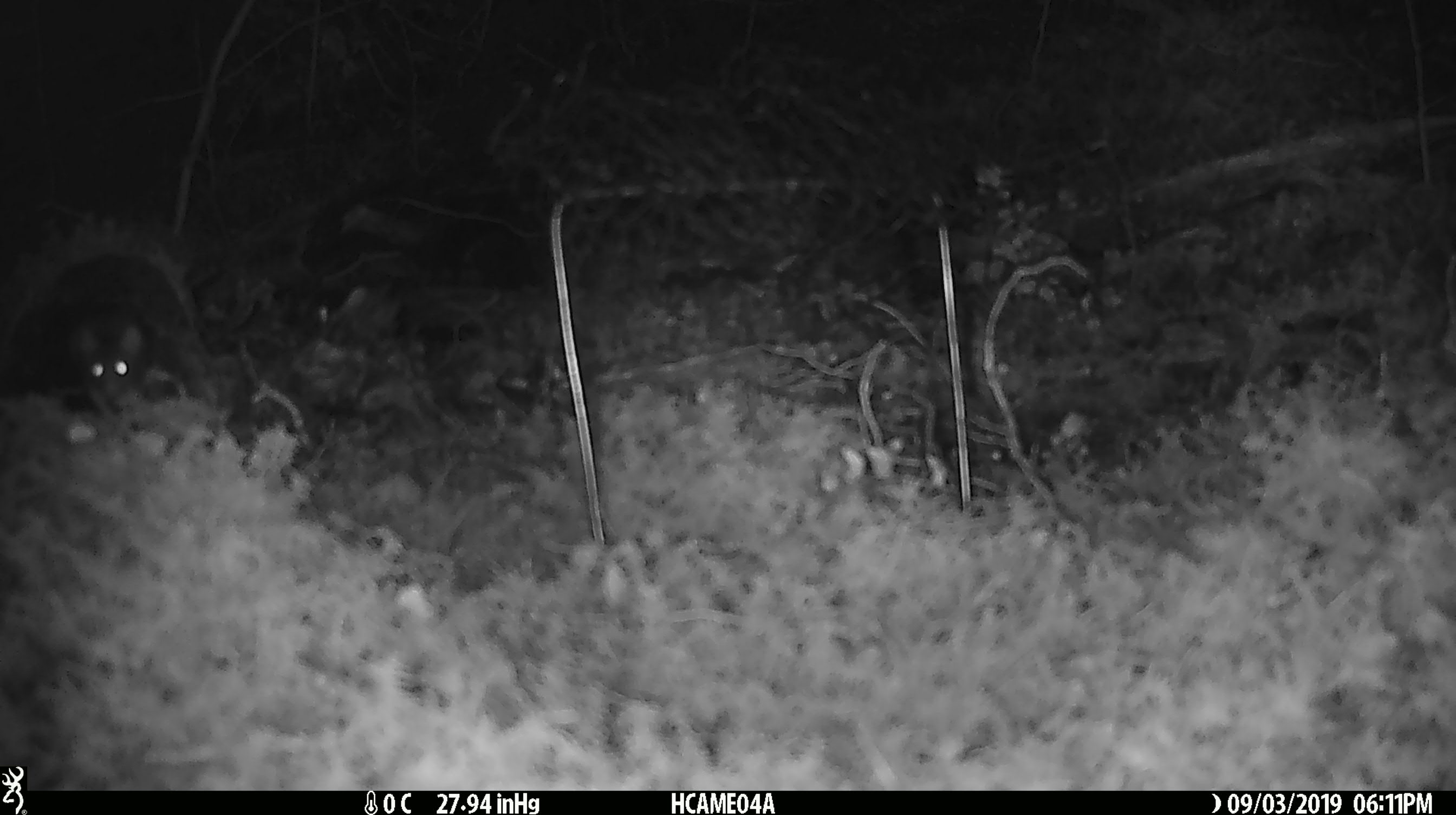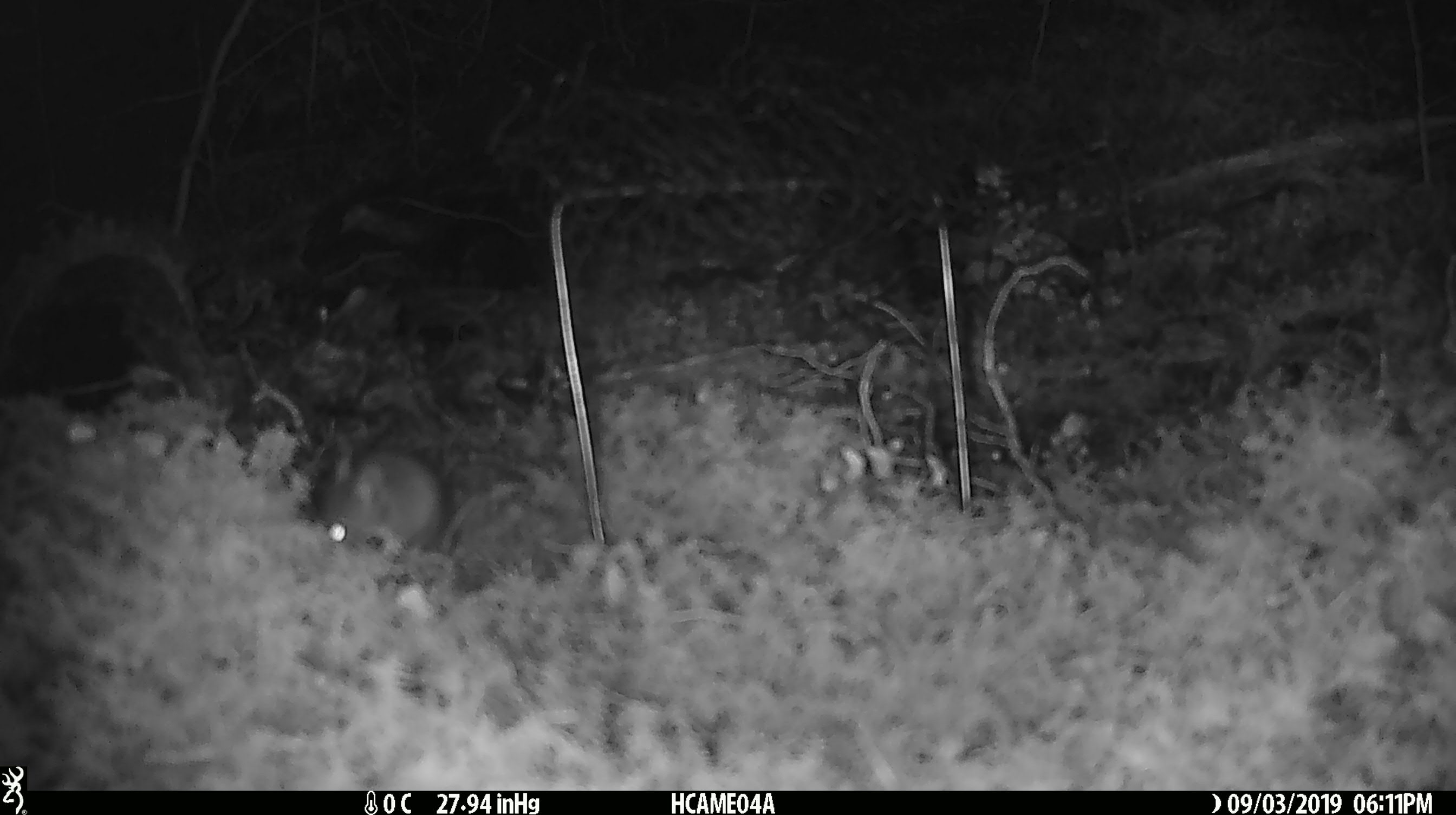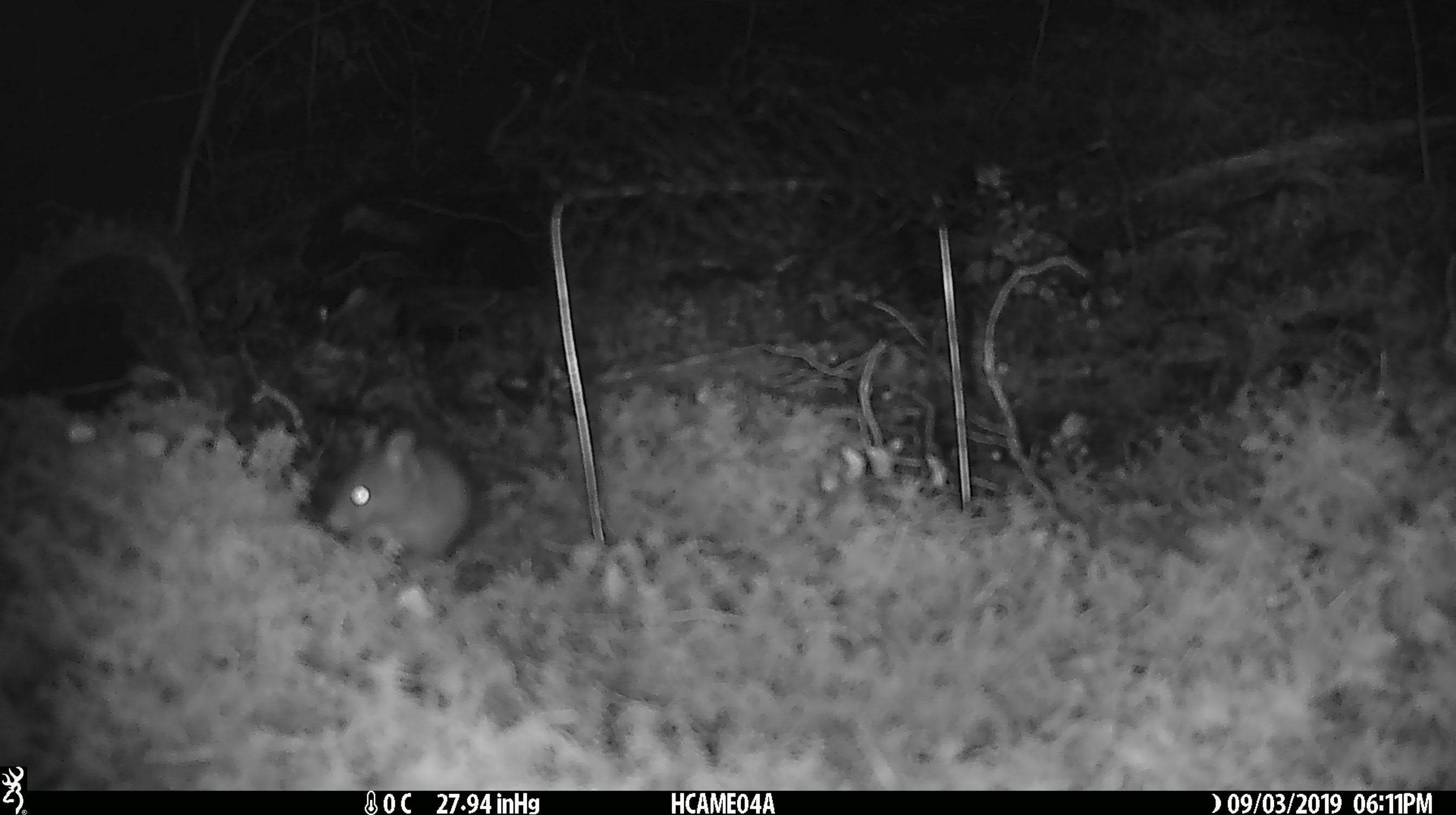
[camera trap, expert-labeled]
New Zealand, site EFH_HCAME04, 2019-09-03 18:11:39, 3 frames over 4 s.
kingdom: Animalia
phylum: Chordata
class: Mammalia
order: Rodentia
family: Muridae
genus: Mus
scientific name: Mus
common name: mouse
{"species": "mouse (Mus)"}